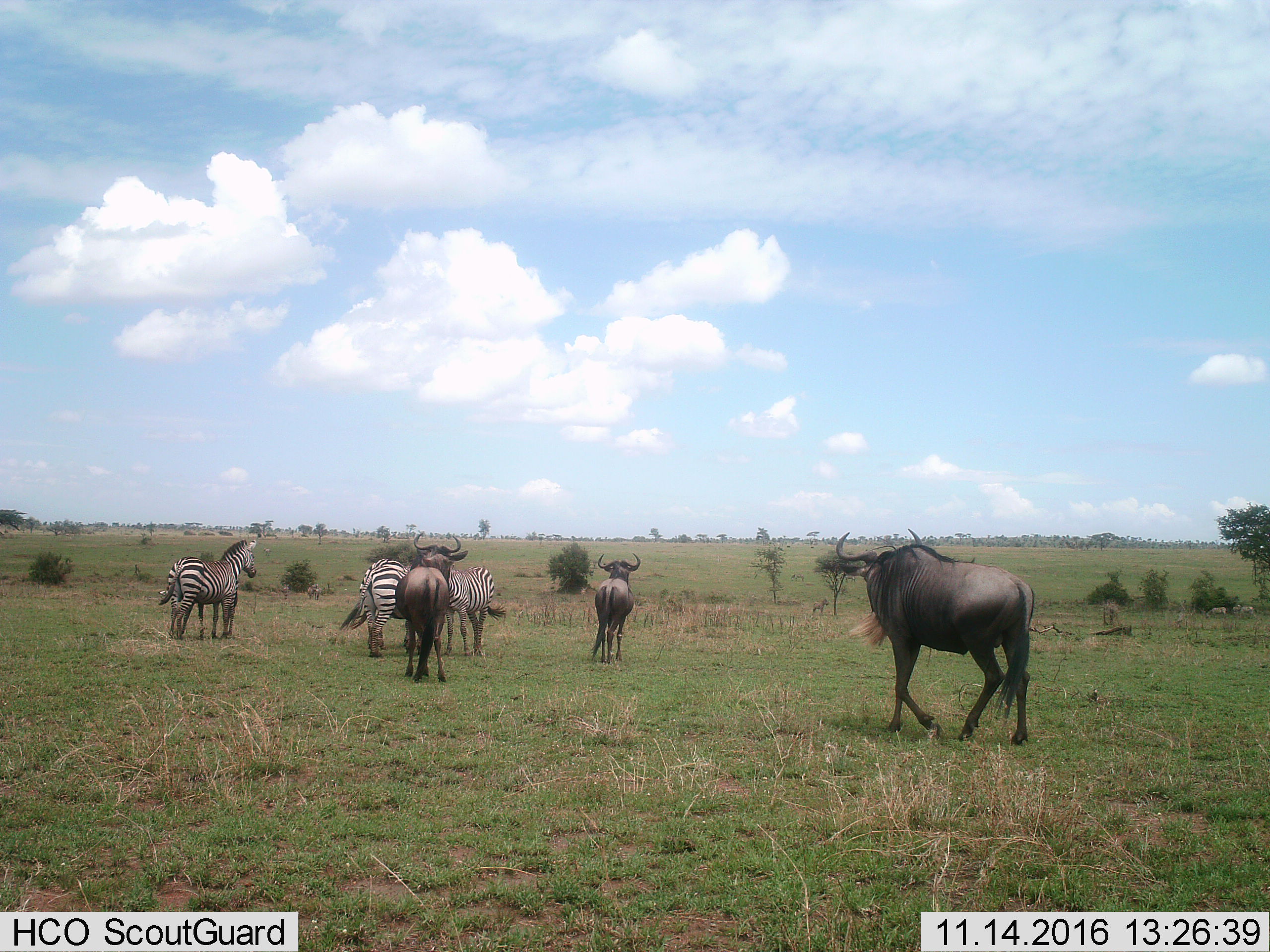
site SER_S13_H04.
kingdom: Animalia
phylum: Chordata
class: Mammalia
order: Artiodactyla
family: Bovidae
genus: Connochaetes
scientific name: Connochaetes taurinus taurinus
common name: blue wildebeest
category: wildebeestblue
Wildebeestblue (blue wildebeest) (Connochaetes taurinus taurinus), count 3. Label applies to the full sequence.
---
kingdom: Animalia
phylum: Chordata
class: Mammalia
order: Perissodactyla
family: Equidae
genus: Equus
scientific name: Equus quagga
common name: plains zebra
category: zebraplains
Zebraplains (plains zebra) (Equus quagga), count 3. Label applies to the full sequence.